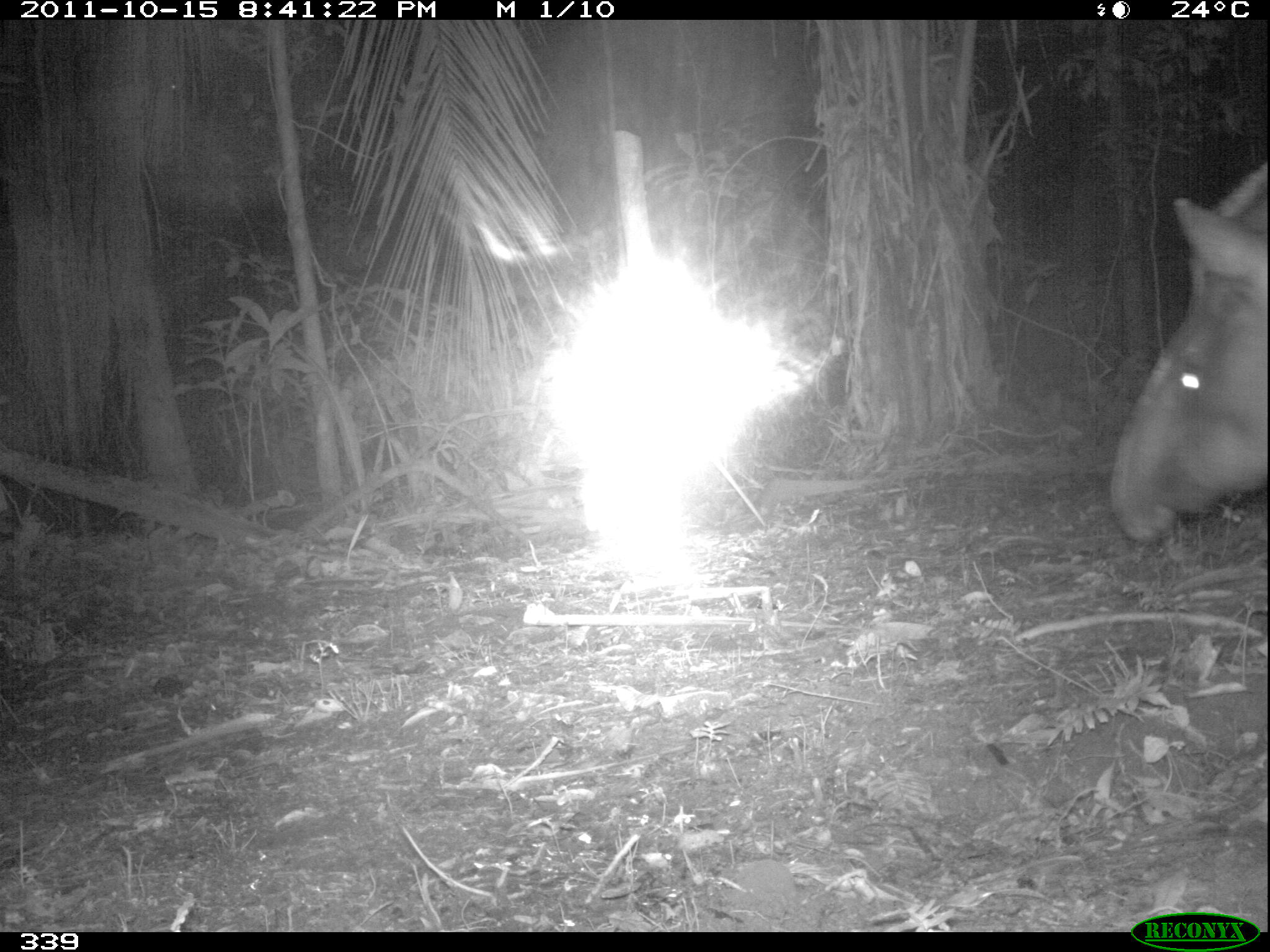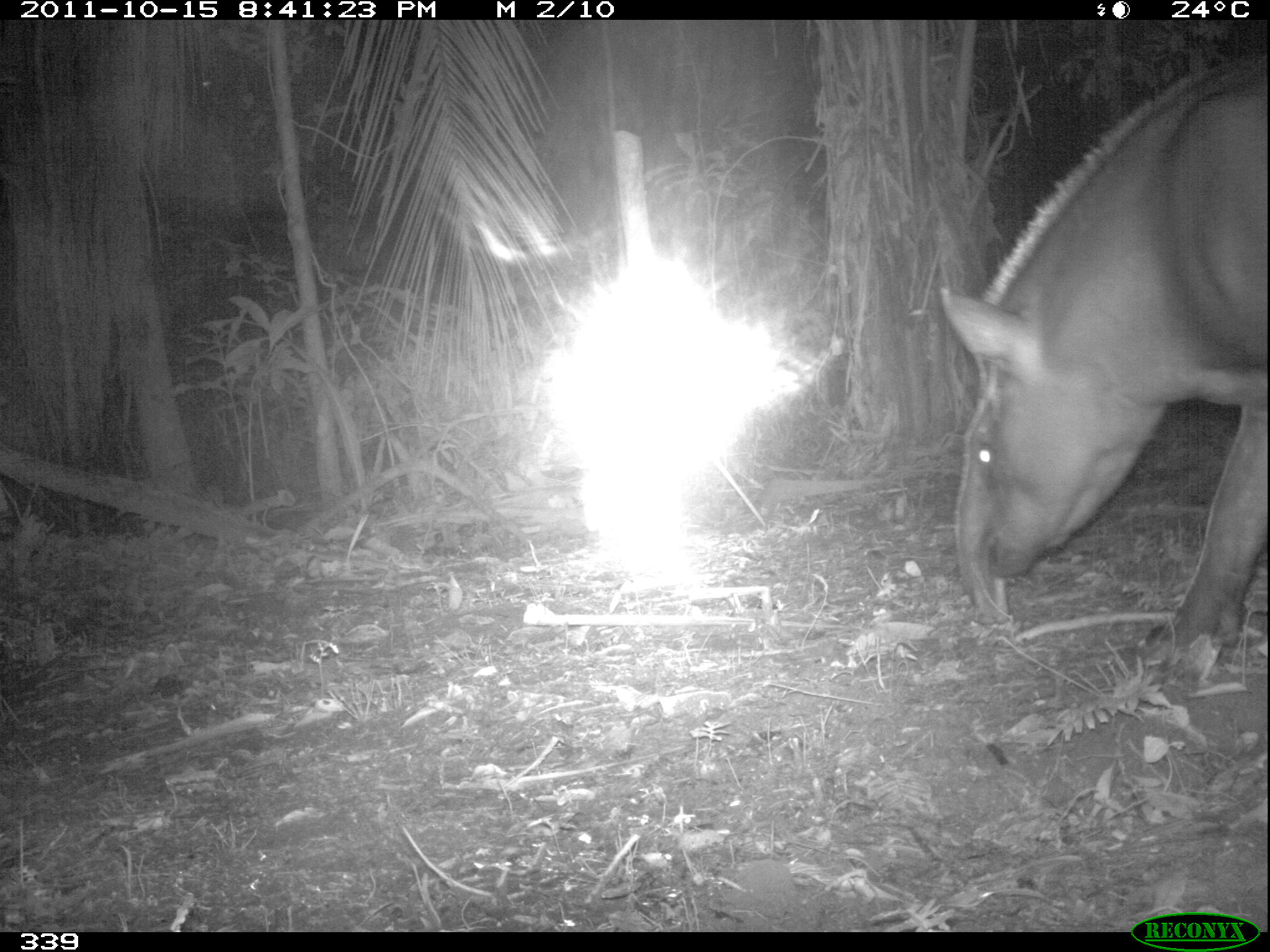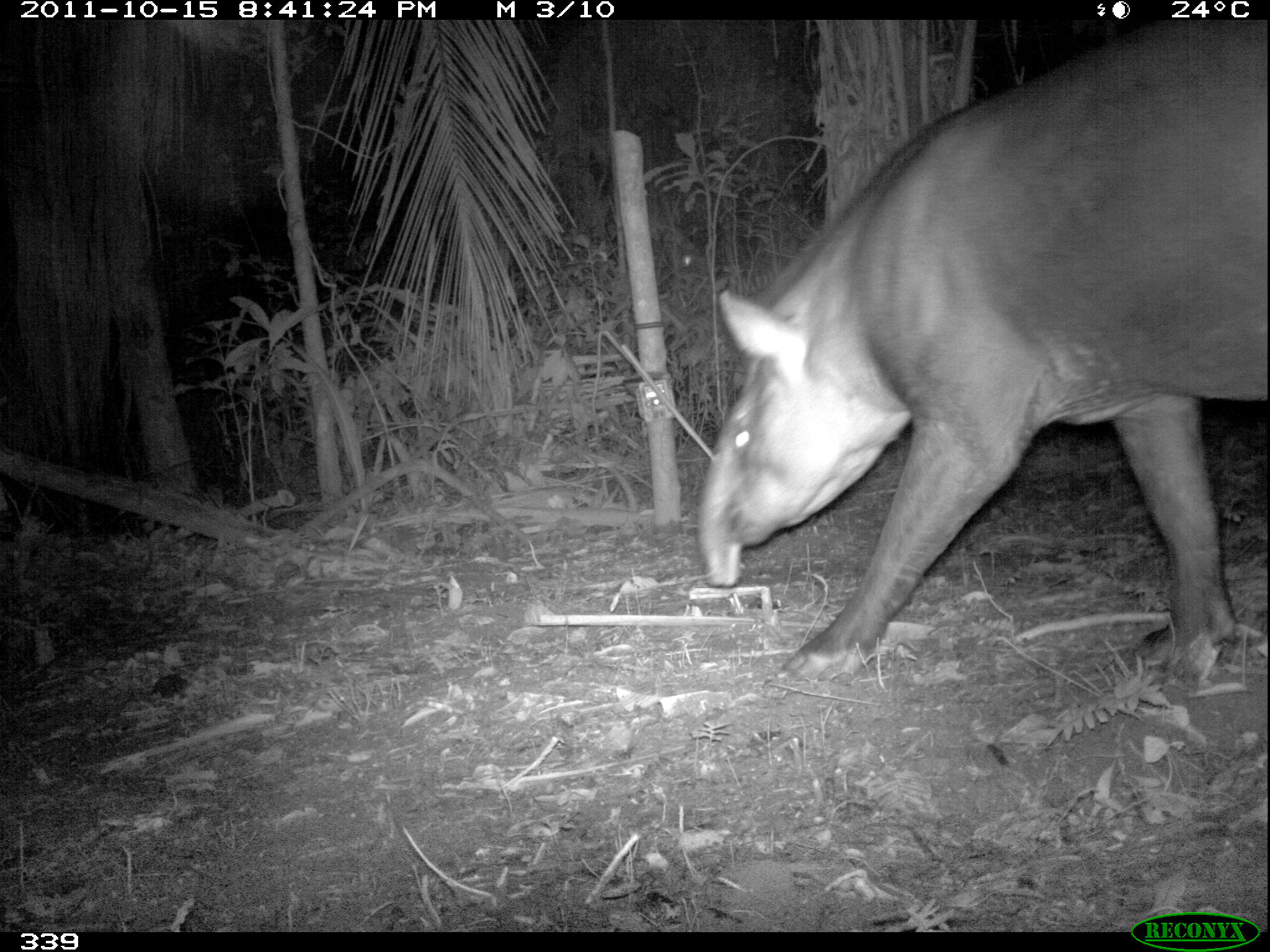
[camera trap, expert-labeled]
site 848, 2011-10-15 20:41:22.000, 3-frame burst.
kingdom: Animalia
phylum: Chordata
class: Mammalia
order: Perissodactyla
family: Tapiridae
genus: Tapirus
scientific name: Tapirus terrestris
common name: south american tapir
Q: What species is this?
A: Tapirus terrestris (south american tapir).